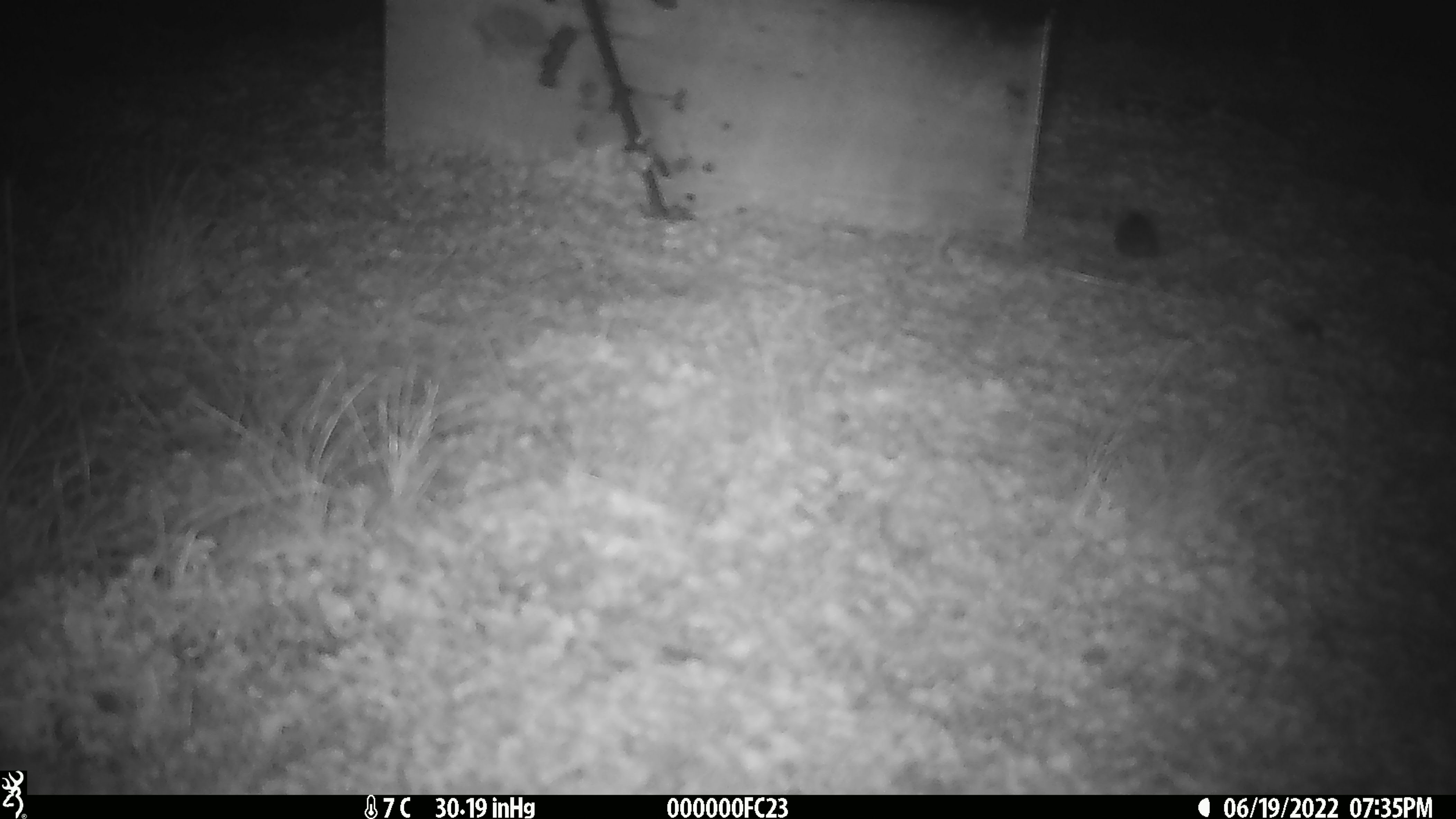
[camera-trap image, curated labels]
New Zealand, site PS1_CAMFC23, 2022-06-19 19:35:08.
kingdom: Animalia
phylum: Chordata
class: Mammalia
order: Rodentia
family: Muridae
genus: Mus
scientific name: Mus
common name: mouse